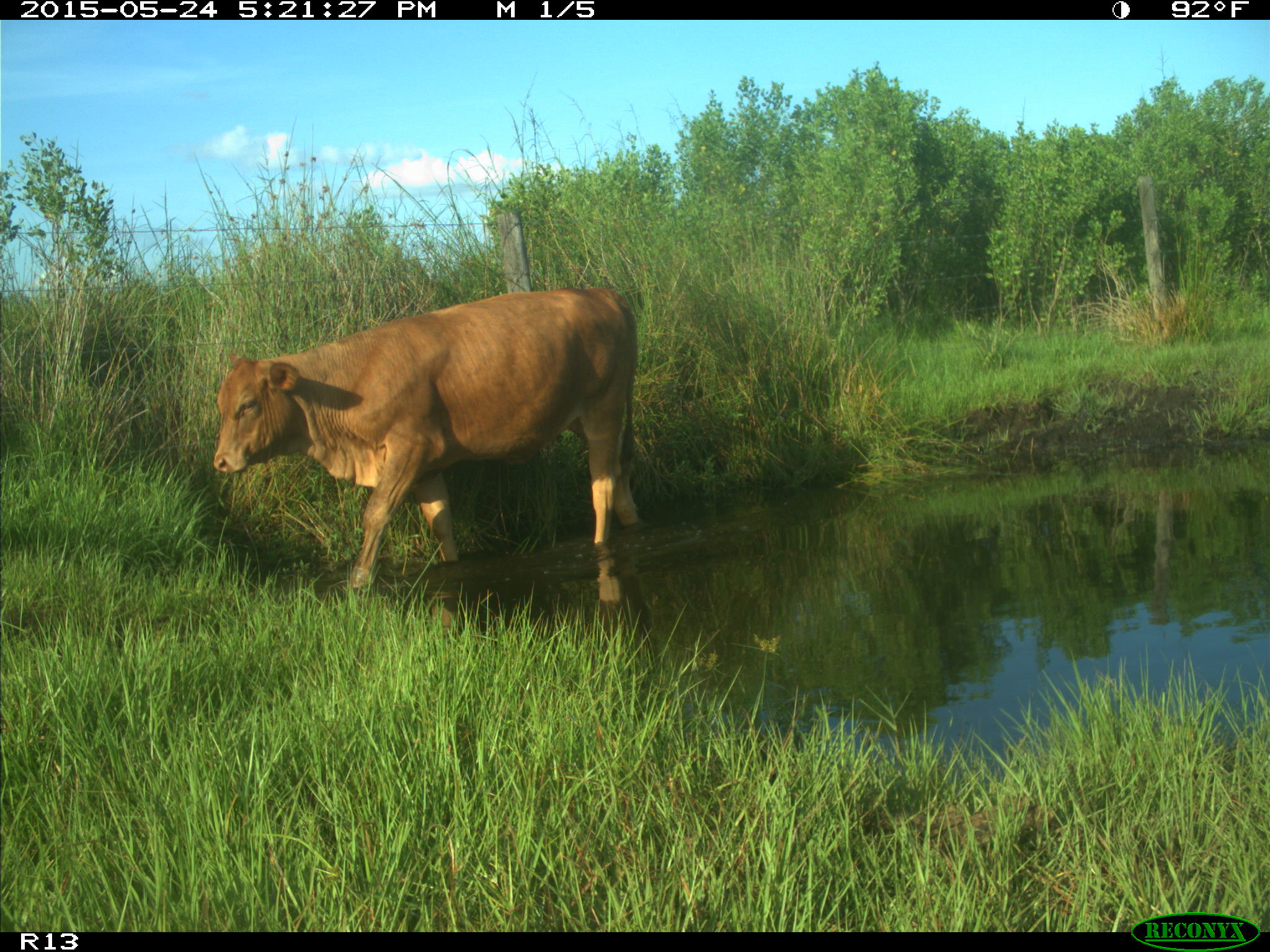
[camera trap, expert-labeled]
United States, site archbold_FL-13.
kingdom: Animalia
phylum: Chordata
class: Mammalia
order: Artiodactyla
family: Bovidae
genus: Bos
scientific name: Bos taurus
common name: domestic cow